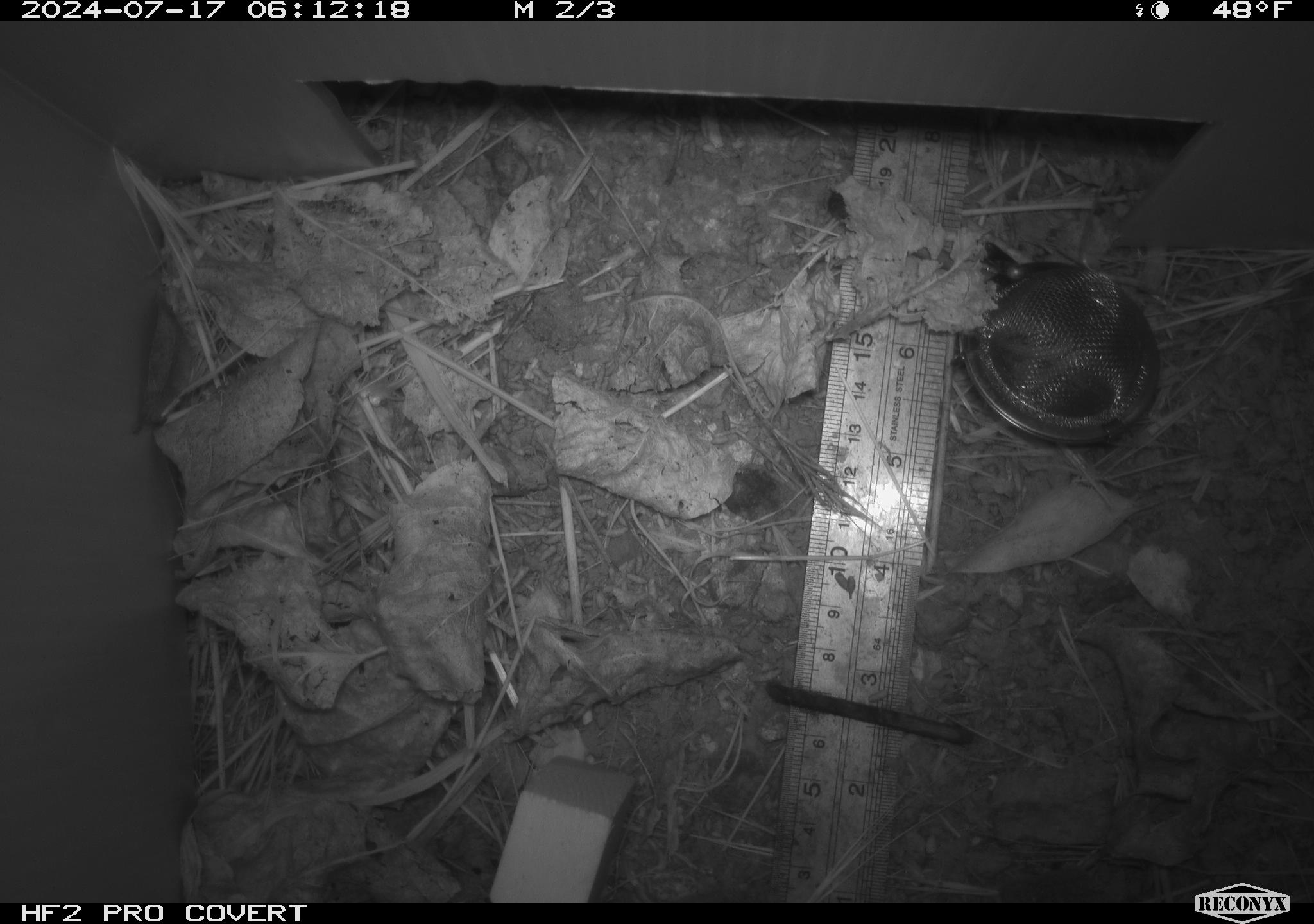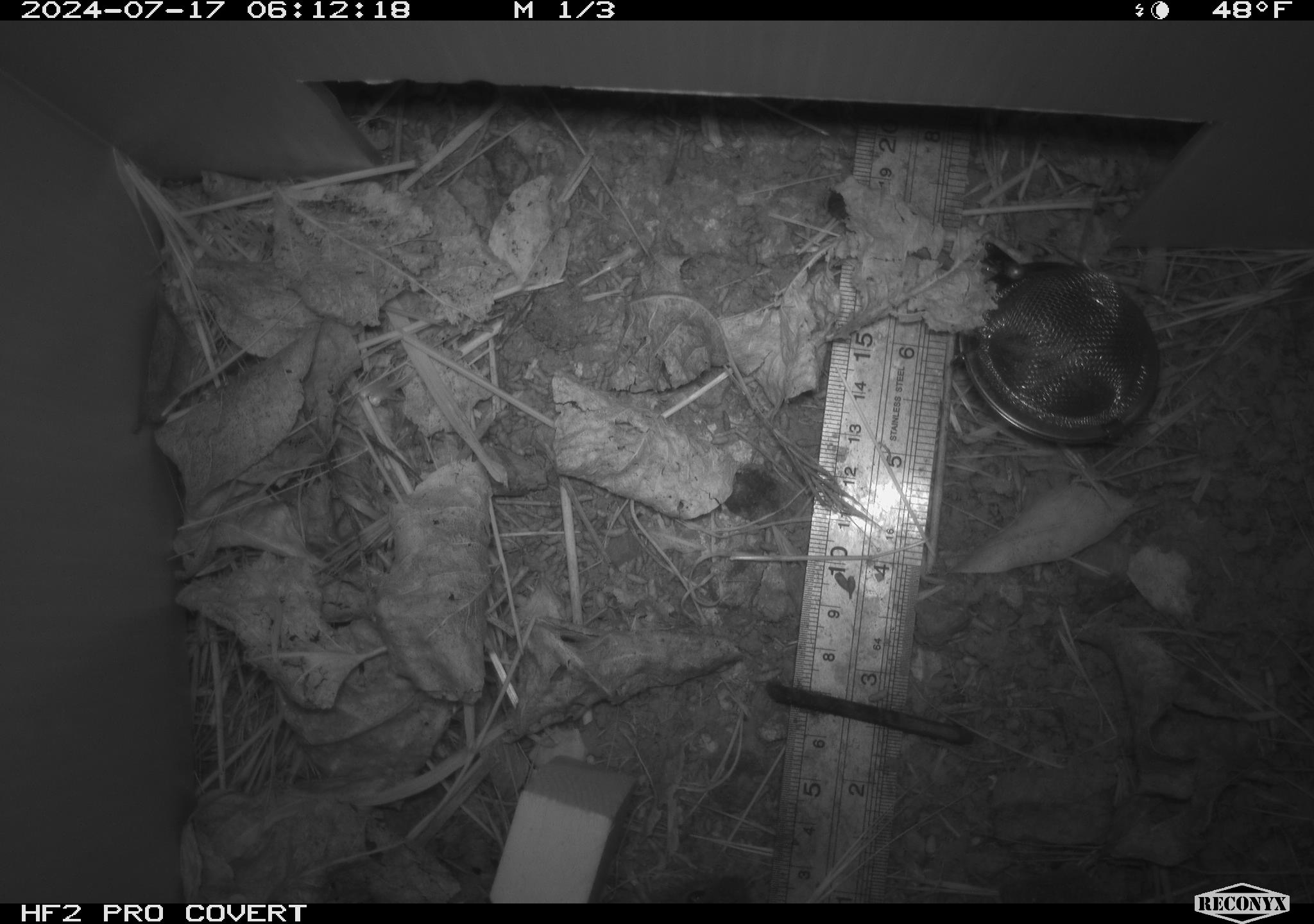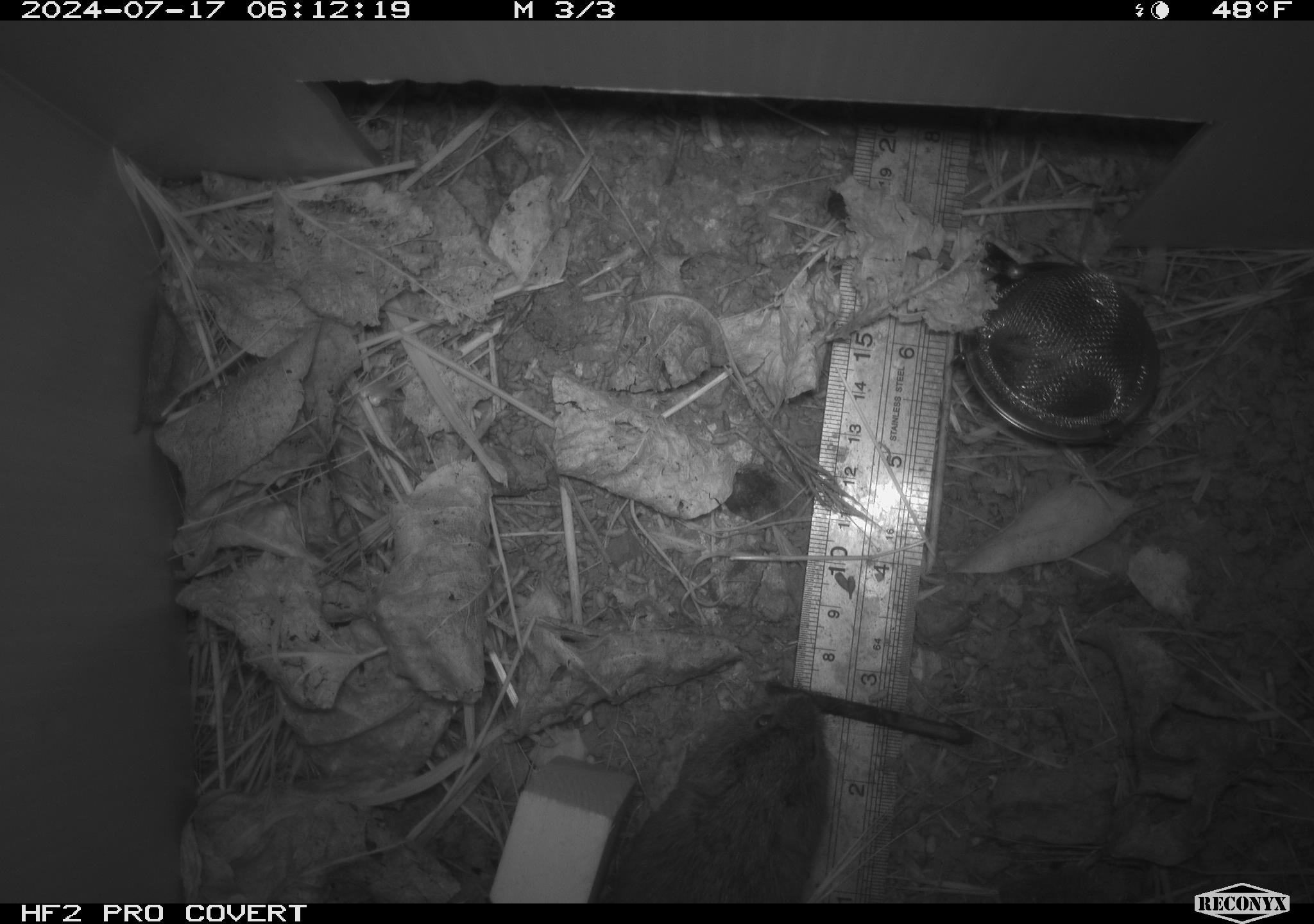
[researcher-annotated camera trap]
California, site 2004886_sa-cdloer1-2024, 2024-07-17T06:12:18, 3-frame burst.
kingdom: Animalia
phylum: Chordata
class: Mammalia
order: Rodentia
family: Cricetidae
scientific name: Arvicolinae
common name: voles, lemmings, and muskrats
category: arvicolinae subfamily